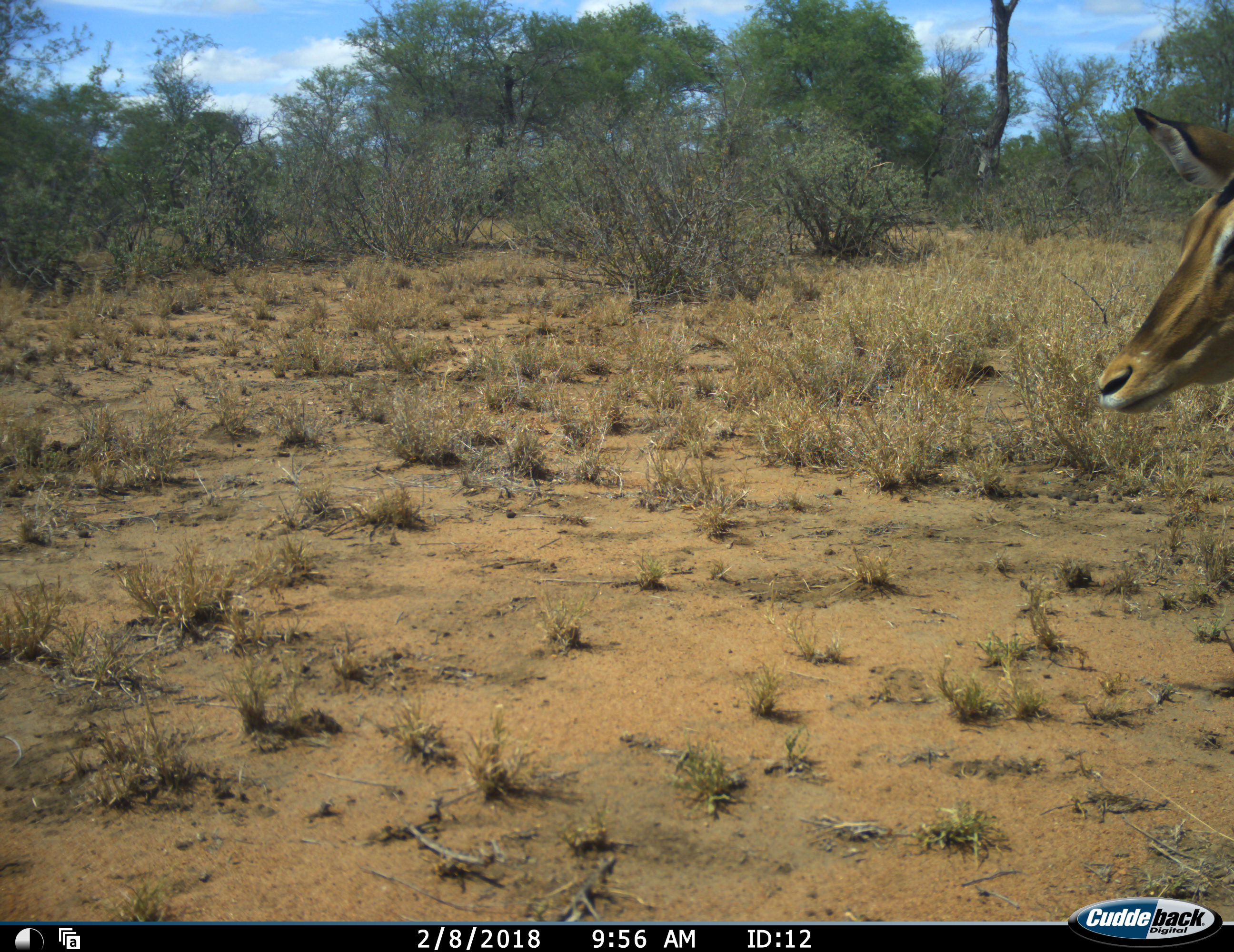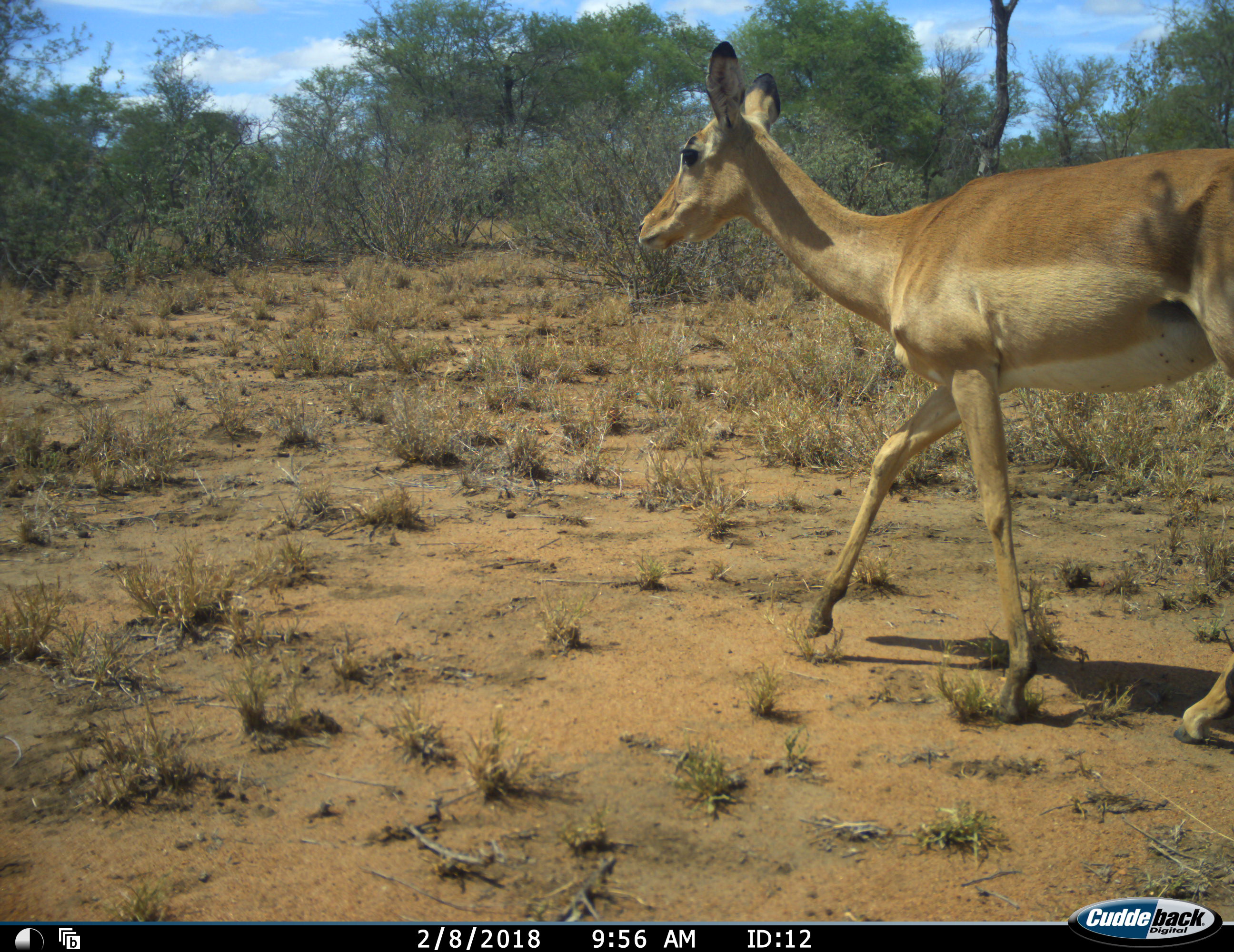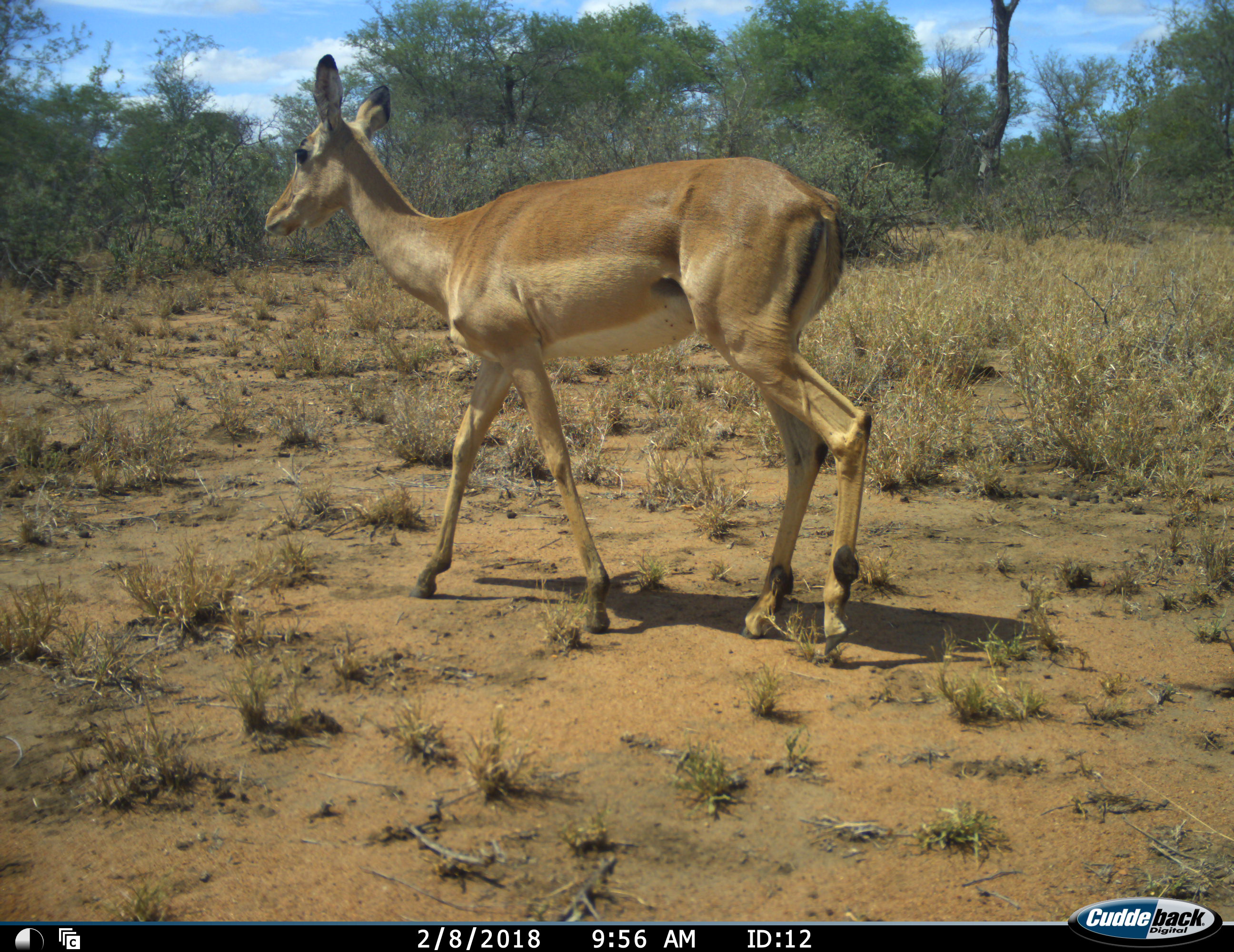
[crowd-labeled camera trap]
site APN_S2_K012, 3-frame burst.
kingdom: Animalia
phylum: Chordata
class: Mammalia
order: Artiodactyla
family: Bovidae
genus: Aepyceros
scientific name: Aepyceros melampus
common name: impala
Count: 1.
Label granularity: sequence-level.